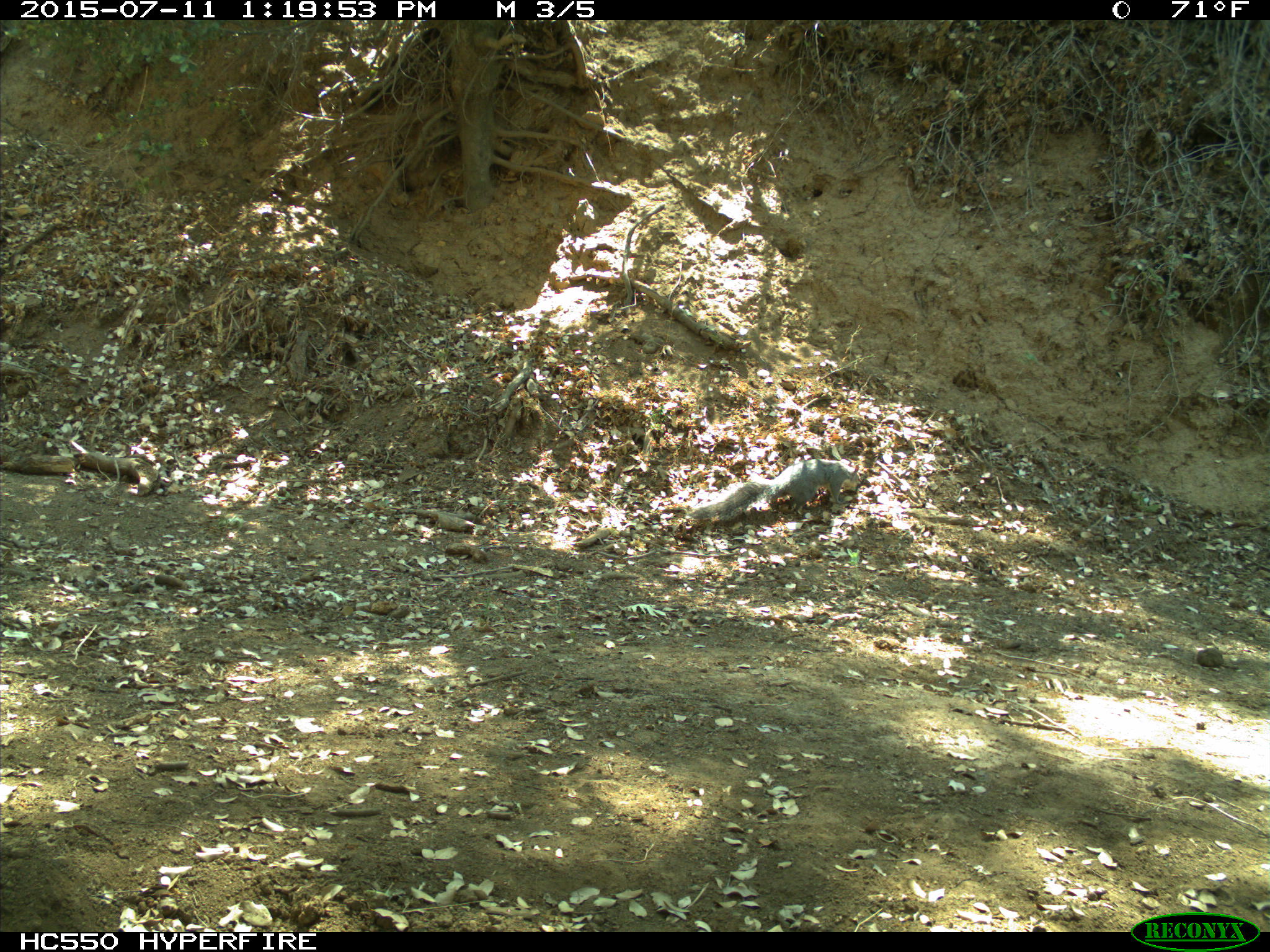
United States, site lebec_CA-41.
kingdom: Animalia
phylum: Chordata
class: Mammalia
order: Rodentia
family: Sciuridae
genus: Sciurus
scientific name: Sciurus carolinensis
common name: eastern gray squirrel